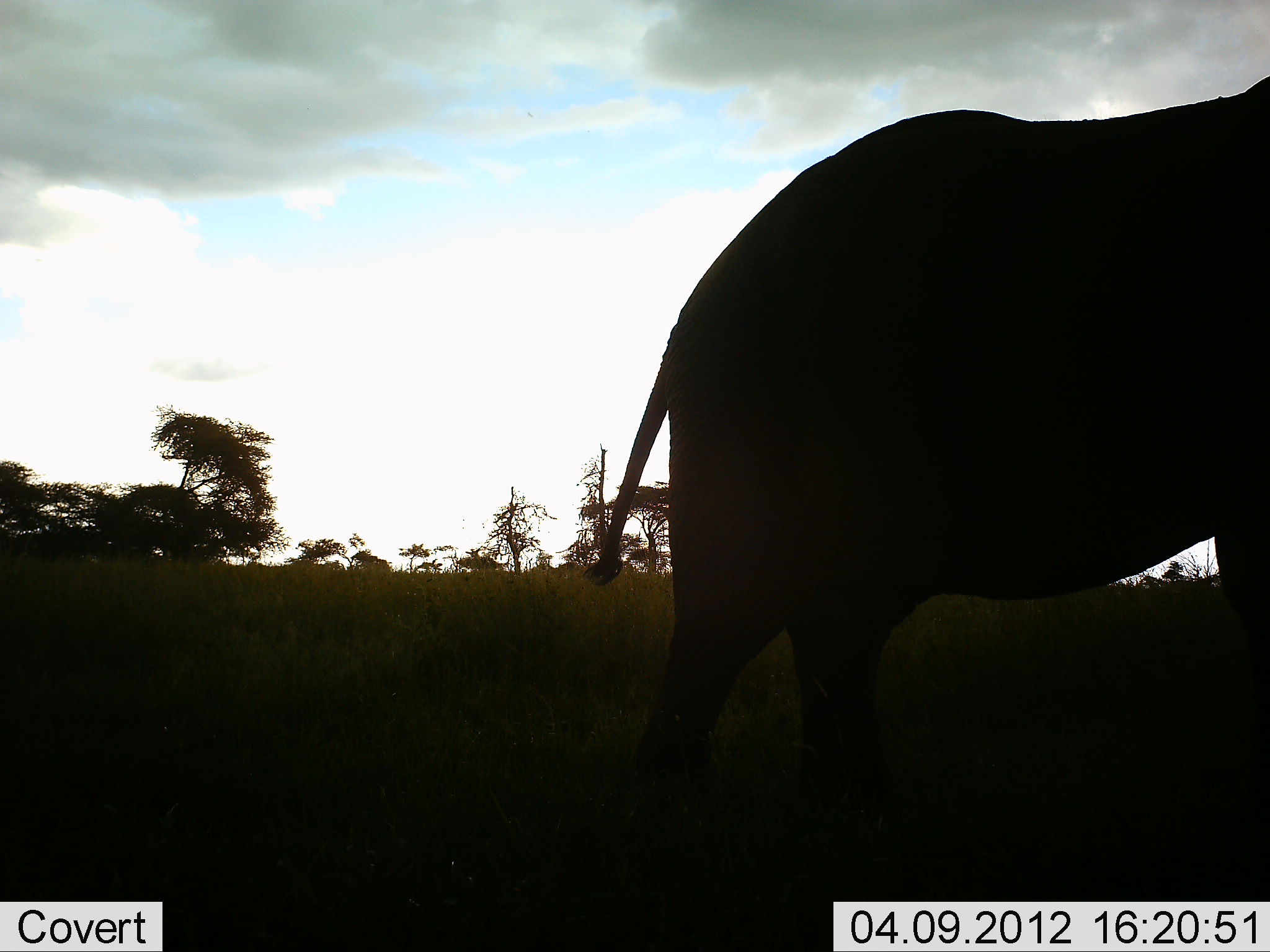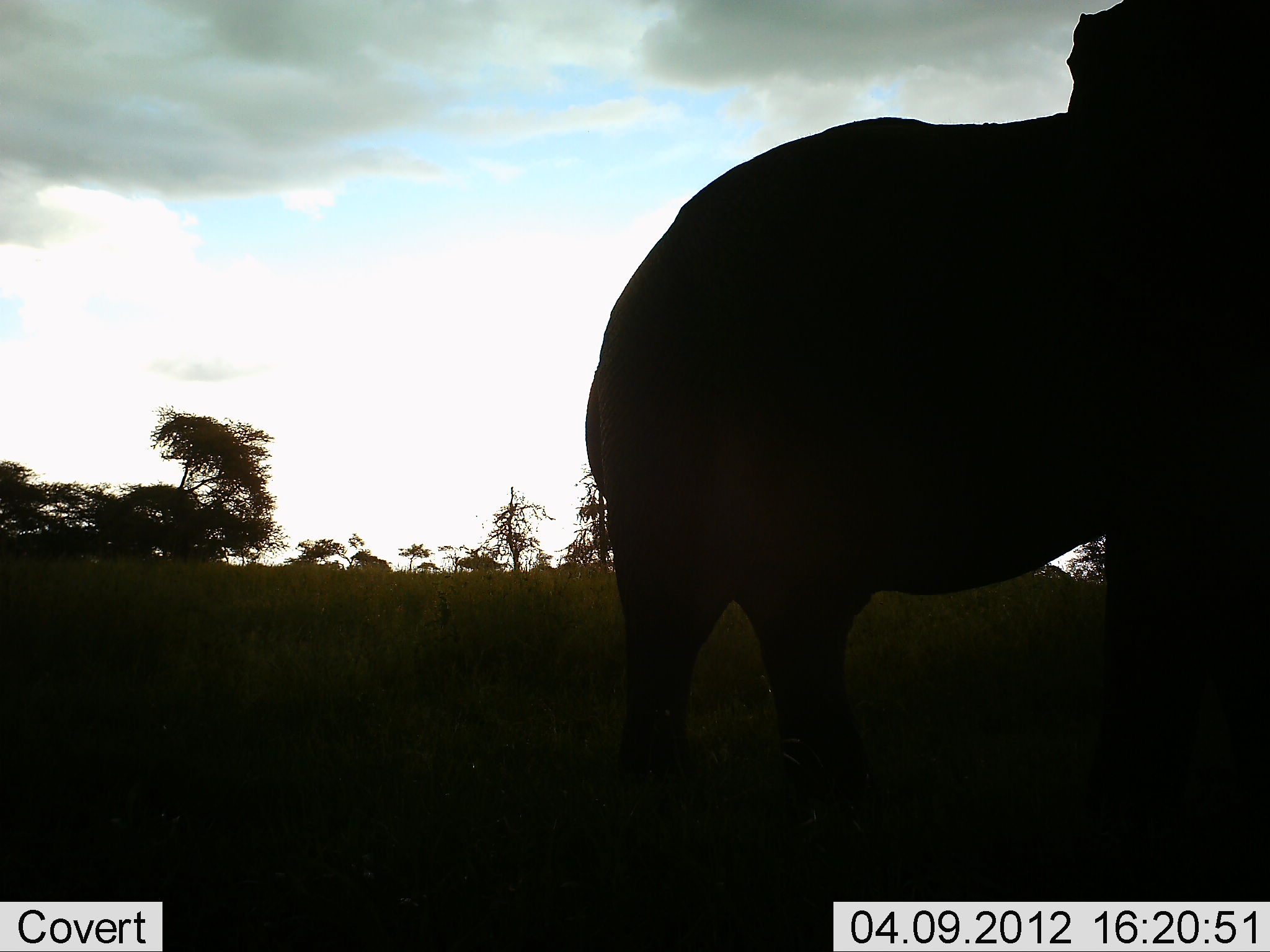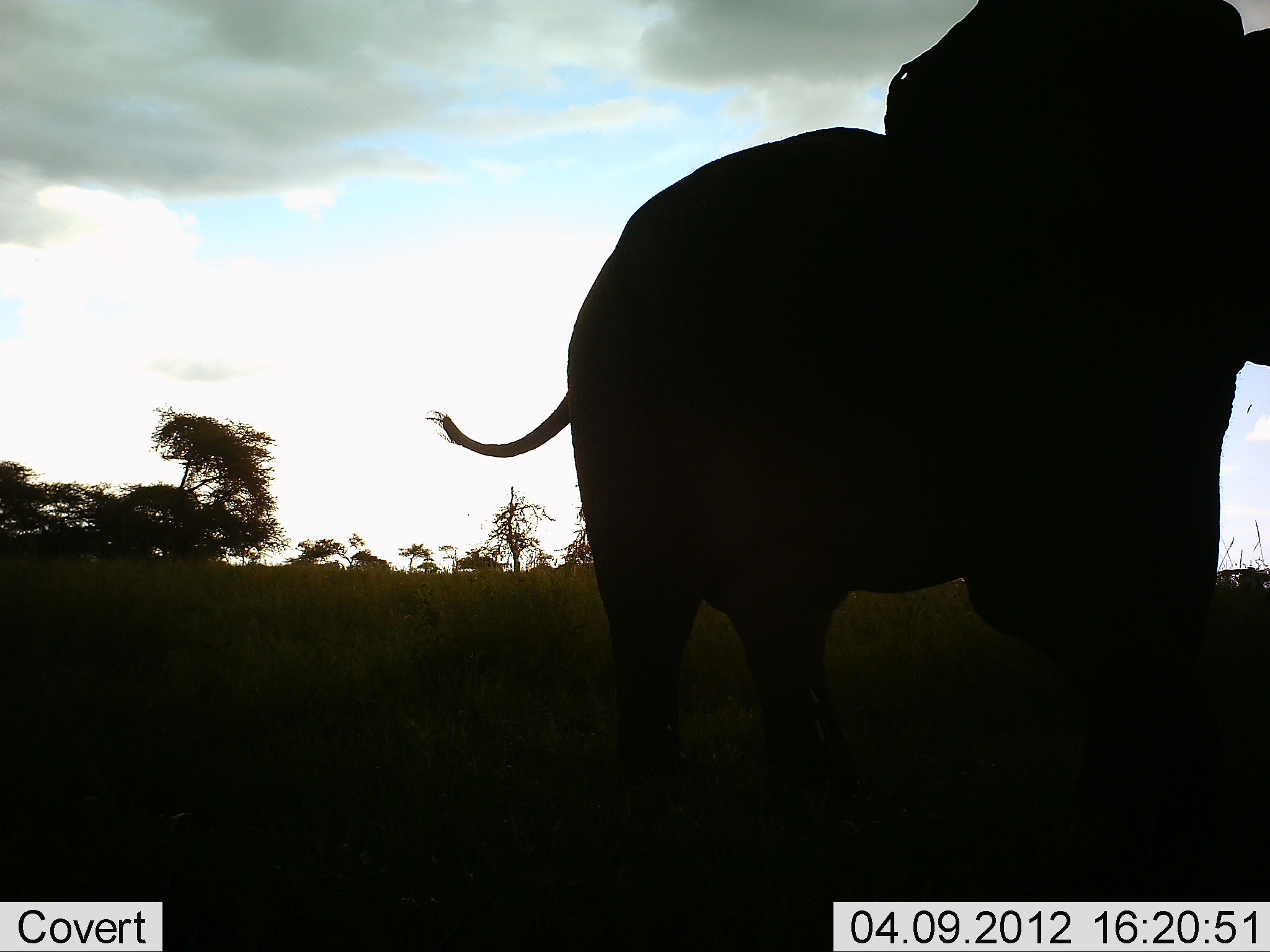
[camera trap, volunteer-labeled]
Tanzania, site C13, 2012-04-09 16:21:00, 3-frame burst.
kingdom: Animalia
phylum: Chordata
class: Mammalia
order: Proboscidea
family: Elephantidae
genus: Loxodonta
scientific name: Loxodonta africana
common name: african bush elephant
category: elephant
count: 1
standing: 32%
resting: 0%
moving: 75%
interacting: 0%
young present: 0%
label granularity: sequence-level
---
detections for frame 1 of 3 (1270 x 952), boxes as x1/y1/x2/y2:
animal: 579/73/1270/822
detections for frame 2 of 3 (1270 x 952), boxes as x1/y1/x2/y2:
animal: 582/108/1131/821; 1017/0/1270/902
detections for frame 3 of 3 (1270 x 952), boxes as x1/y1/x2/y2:
animal: 417/123/1266/839; 837/0/1270/903